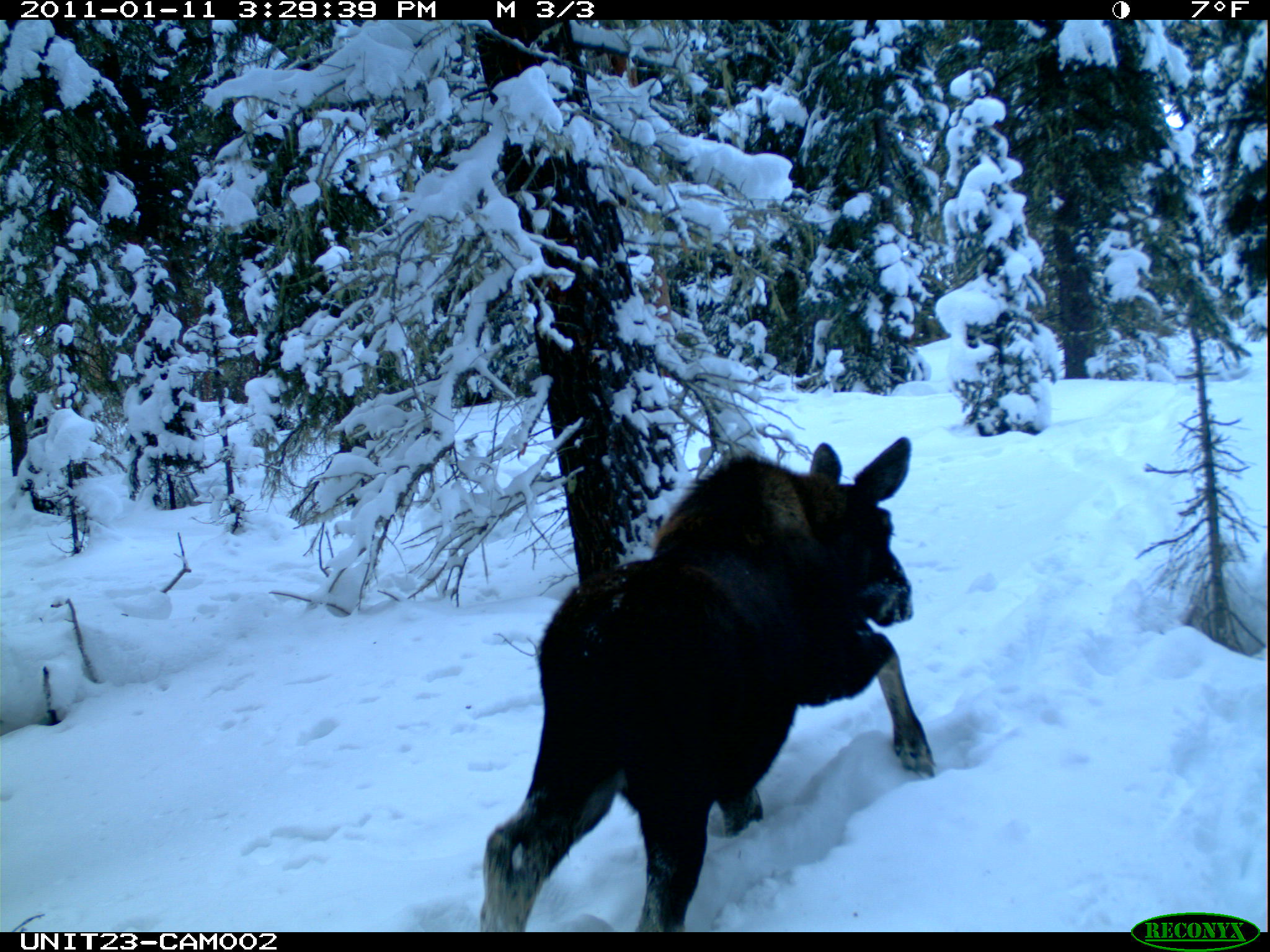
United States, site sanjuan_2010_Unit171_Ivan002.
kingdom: Animalia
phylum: Chordata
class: Mammalia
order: Artiodactyla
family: Cervidae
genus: Alces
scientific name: Alces alces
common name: moose